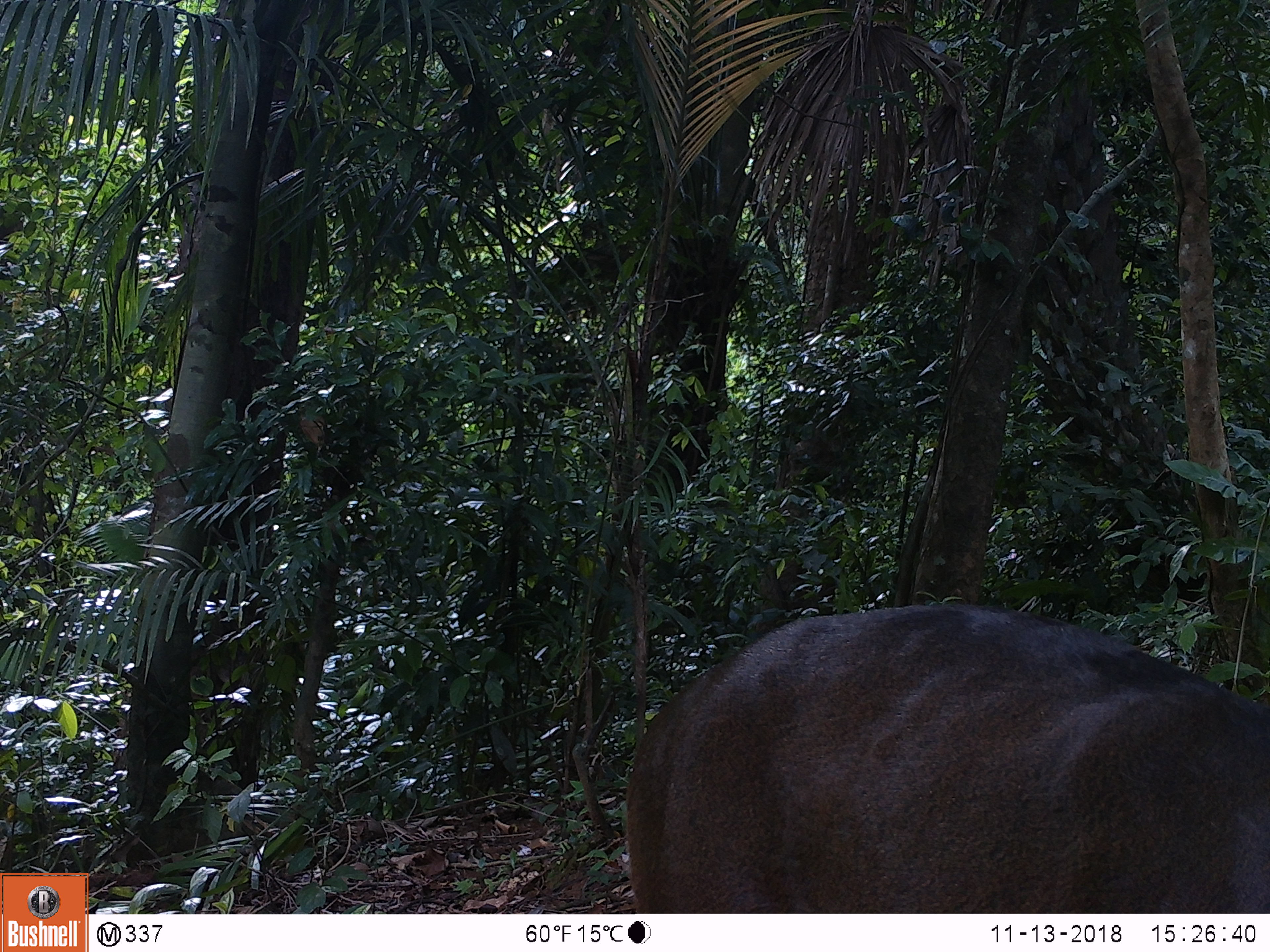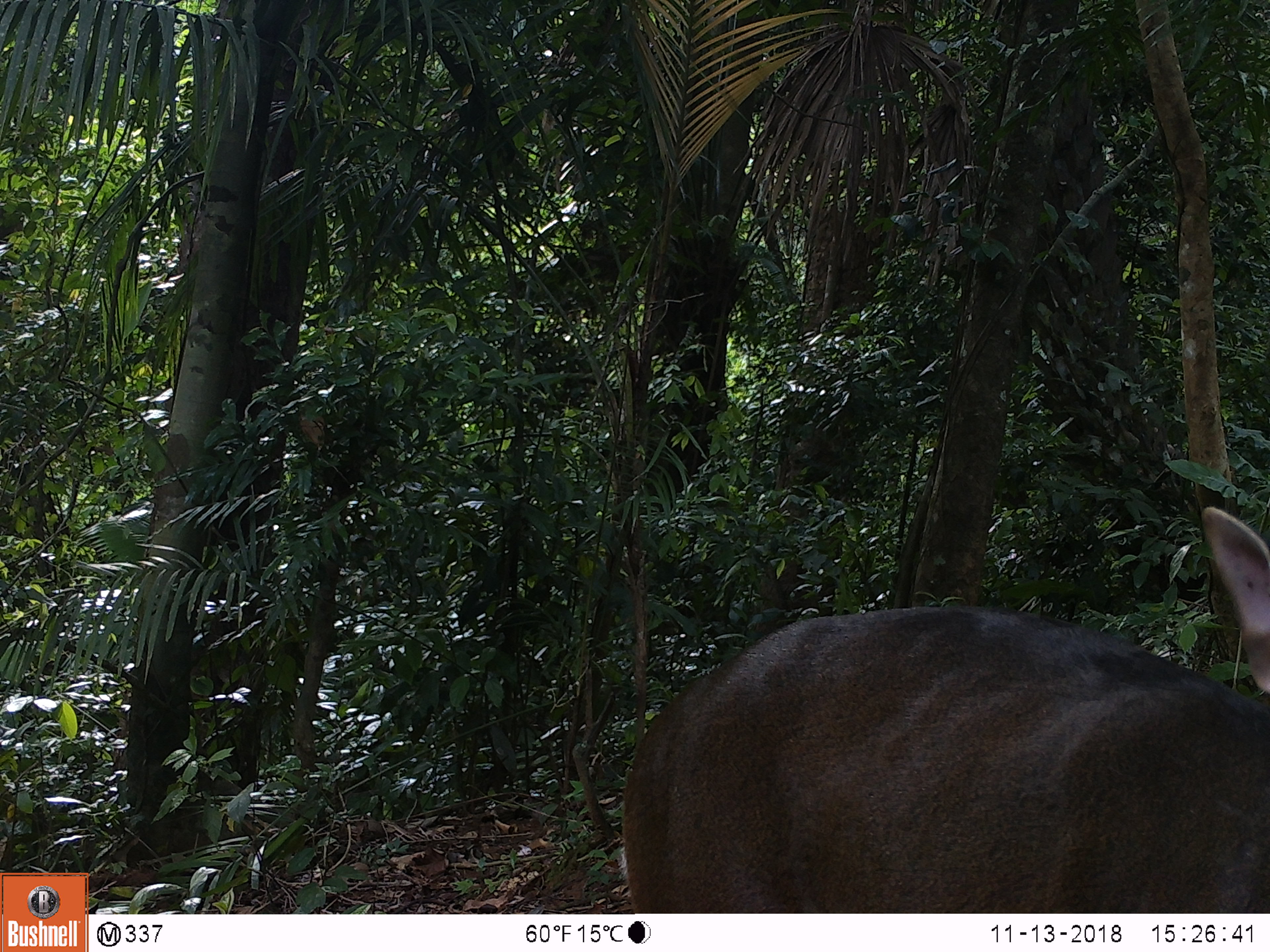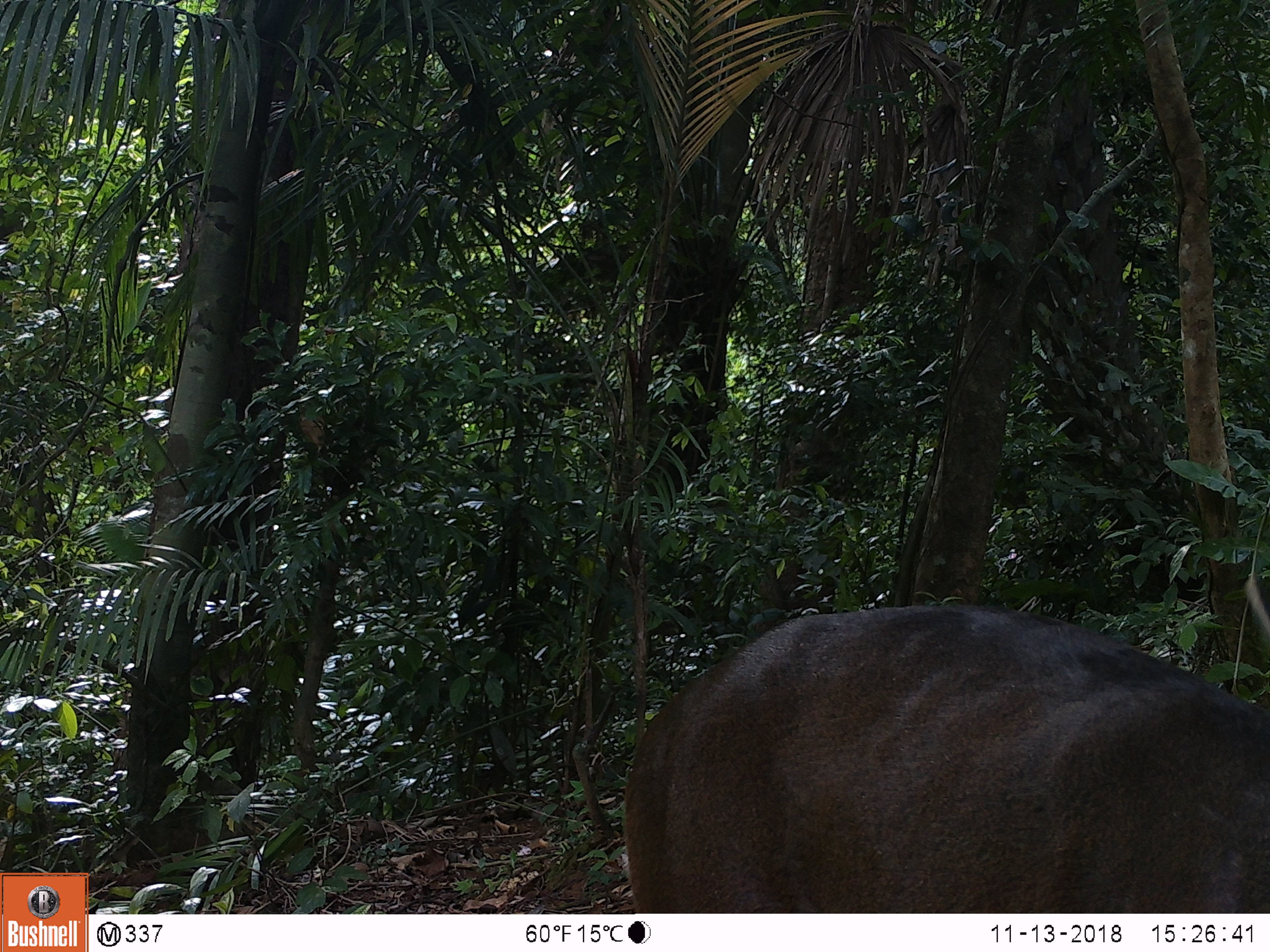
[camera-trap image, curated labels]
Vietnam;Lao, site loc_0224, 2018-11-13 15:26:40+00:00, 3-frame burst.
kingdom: Animalia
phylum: Chordata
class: Mammalia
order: Artiodactyla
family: Cervidae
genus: Muntiacus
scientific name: Muntiacus vuquangensis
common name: large-antlered muntjac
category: large antlered muntjac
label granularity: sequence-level